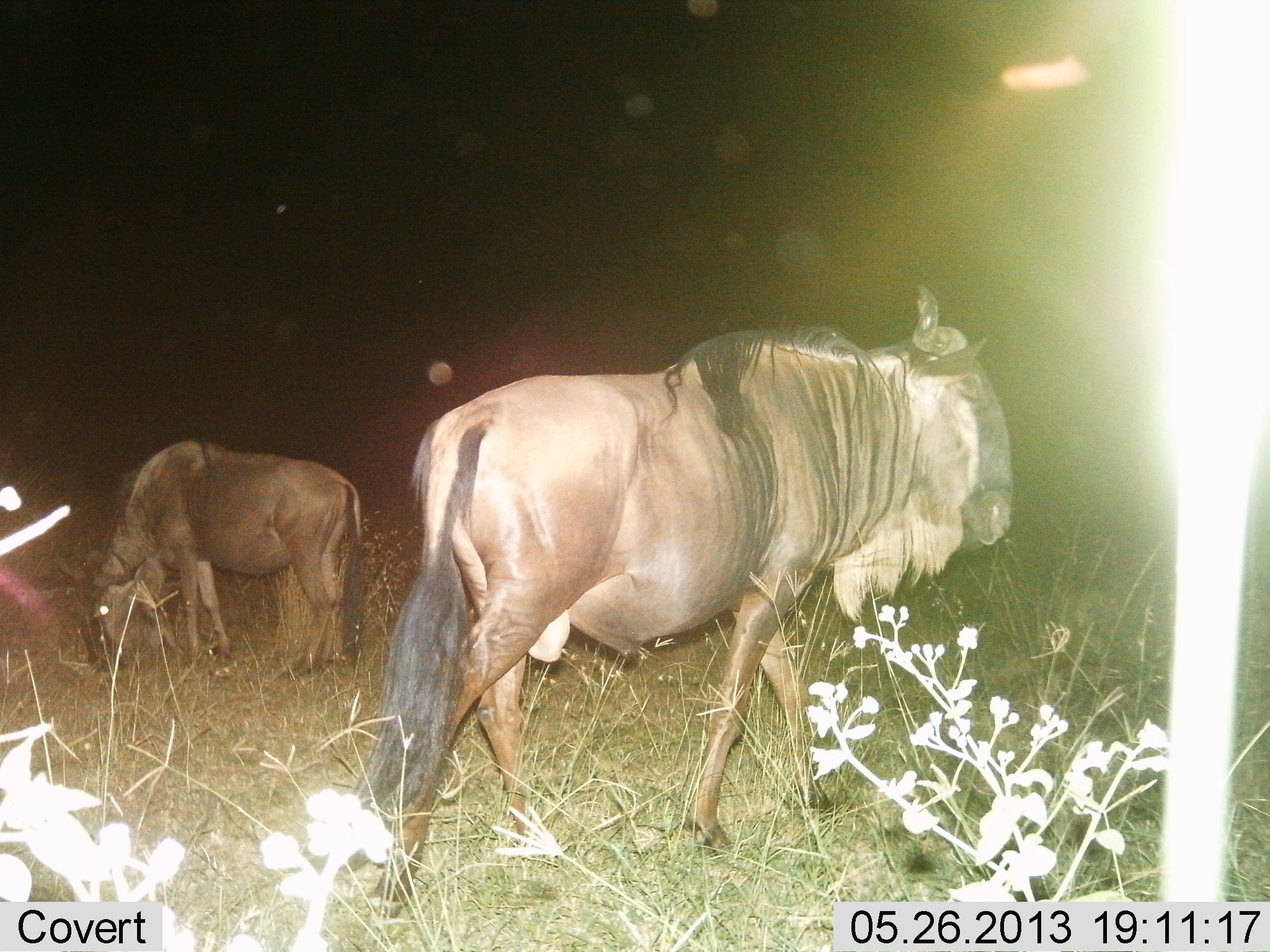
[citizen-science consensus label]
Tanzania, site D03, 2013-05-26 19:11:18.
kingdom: Animalia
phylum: Chordata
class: Mammalia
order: Artiodactyla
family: Bovidae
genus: Connochaetes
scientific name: Connochaetes taurinus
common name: blue wildebeest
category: wildebeest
Wildebeest (blue wildebeest) (Connochaetes taurinus), count 2. Behavior (volunteer vote fractions): standing 50%, resting 0%, moving 68%, interacting 0%. Young present (vote fraction): 0%. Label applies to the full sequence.